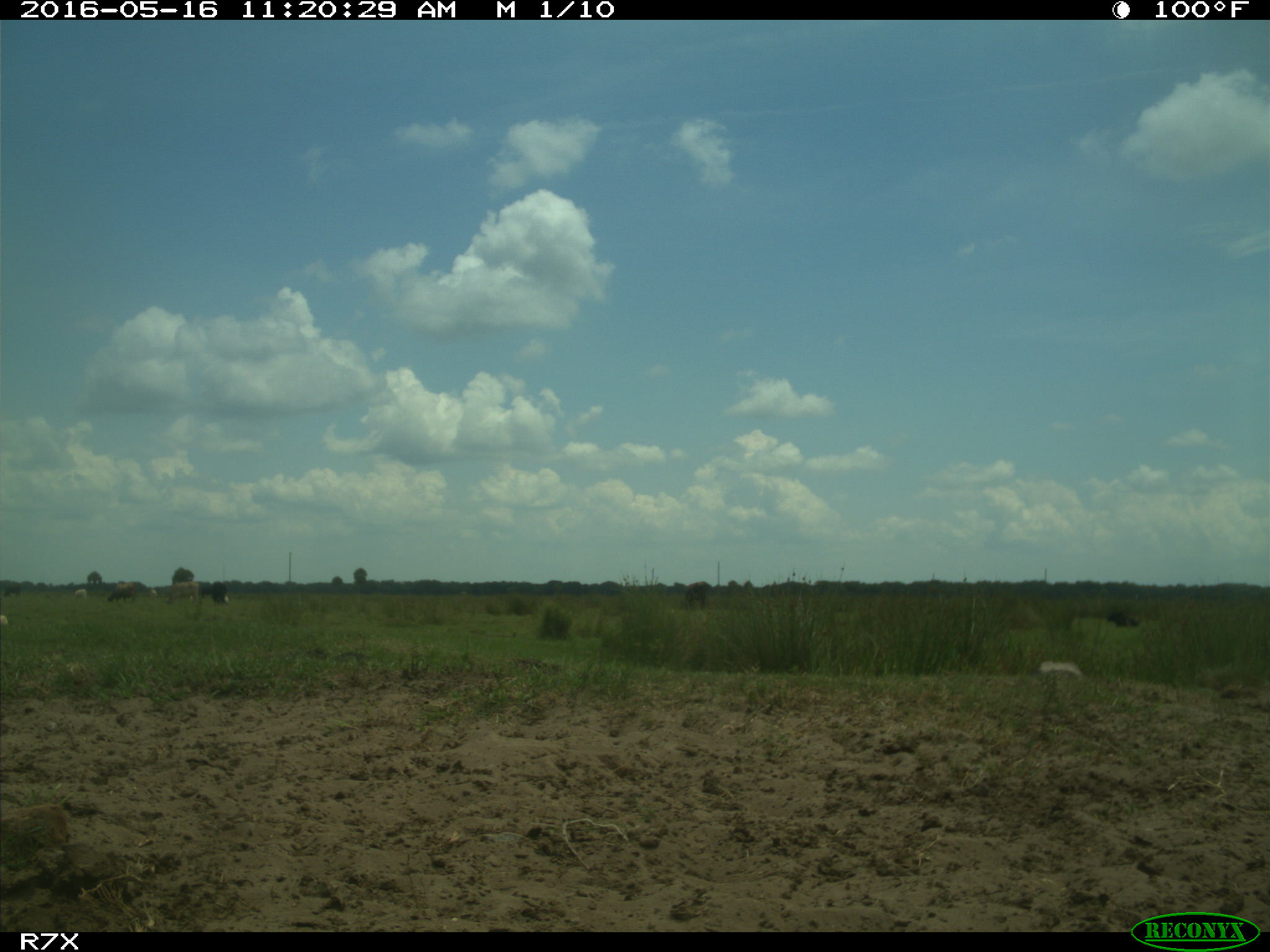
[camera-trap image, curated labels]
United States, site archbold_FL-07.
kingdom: Animalia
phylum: Chordata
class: Mammalia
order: Artiodactyla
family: Bovidae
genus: Bos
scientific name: Bos taurus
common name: domestic cow